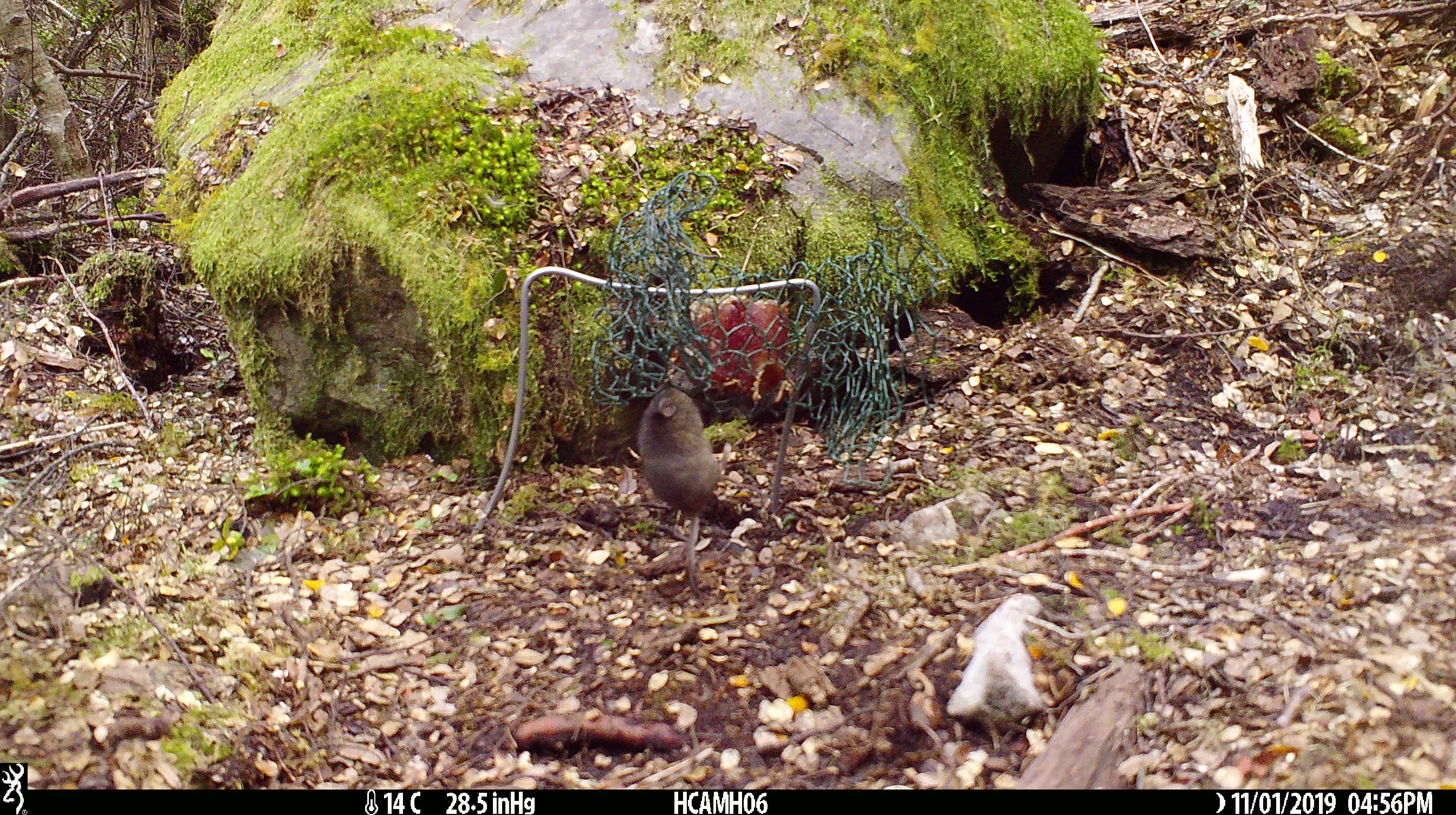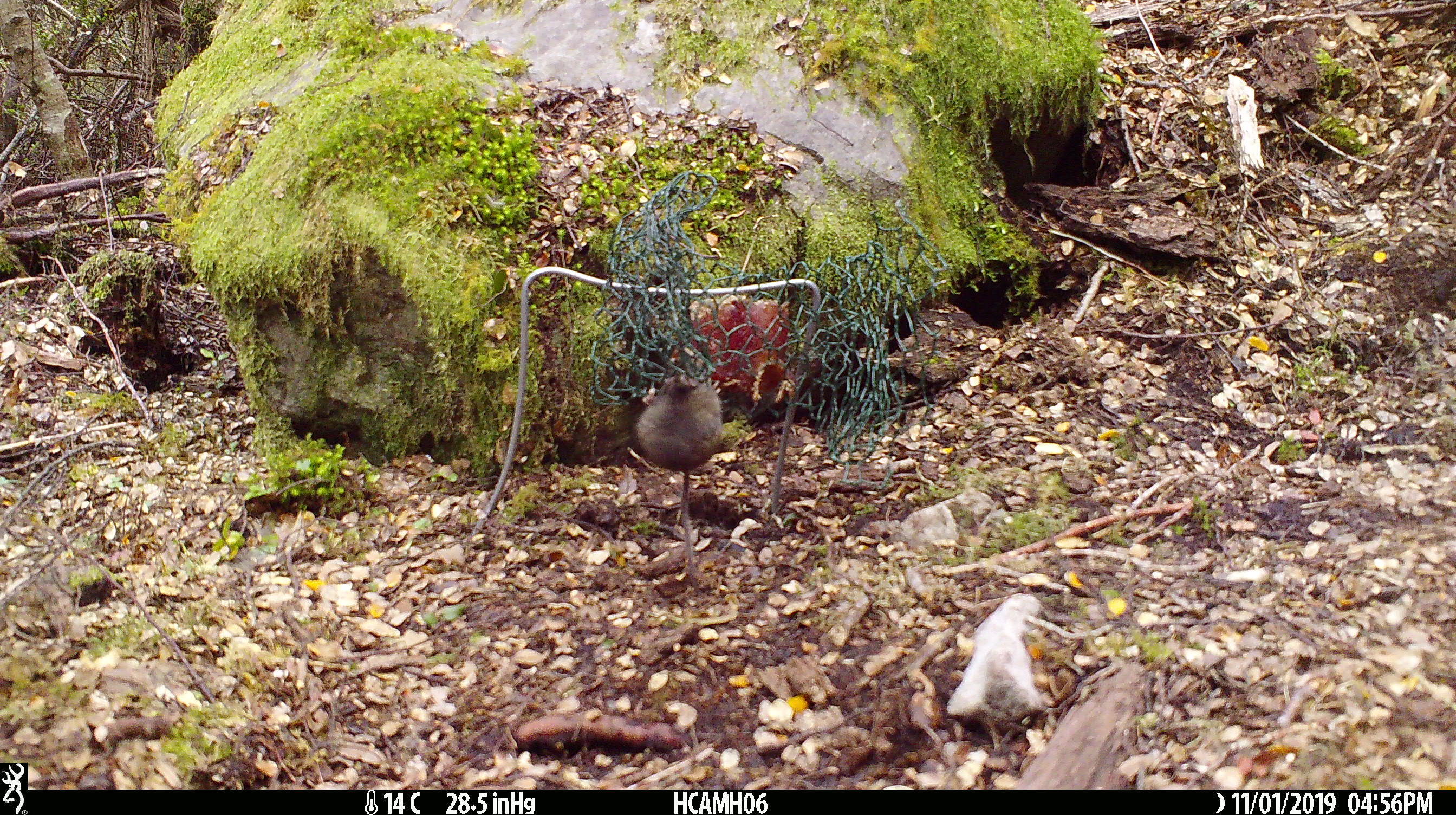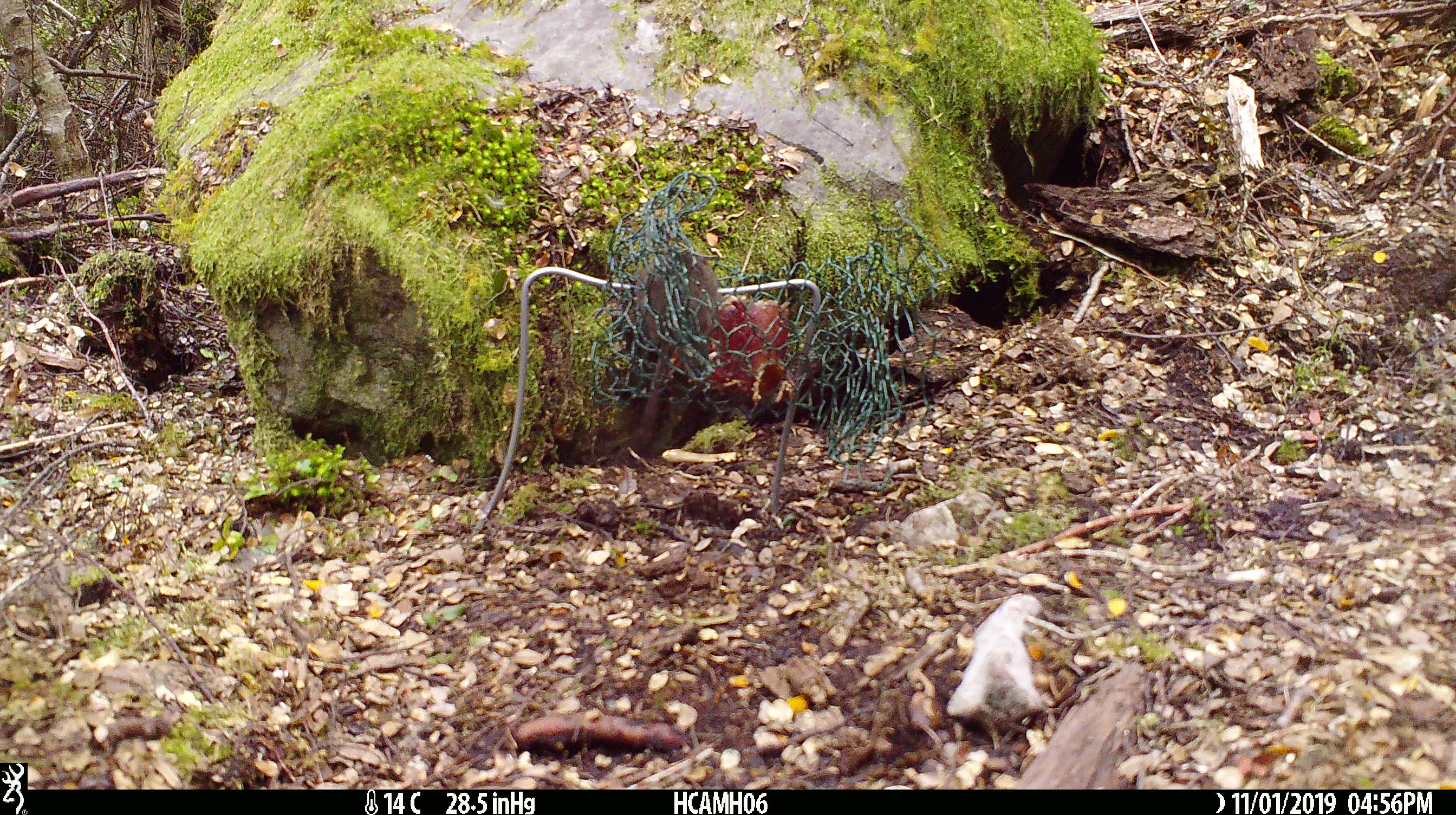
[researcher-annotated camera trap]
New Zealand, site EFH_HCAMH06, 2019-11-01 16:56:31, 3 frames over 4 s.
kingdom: Animalia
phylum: Chordata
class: Mammalia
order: Rodentia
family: Muridae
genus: Mus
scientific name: Mus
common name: mouse